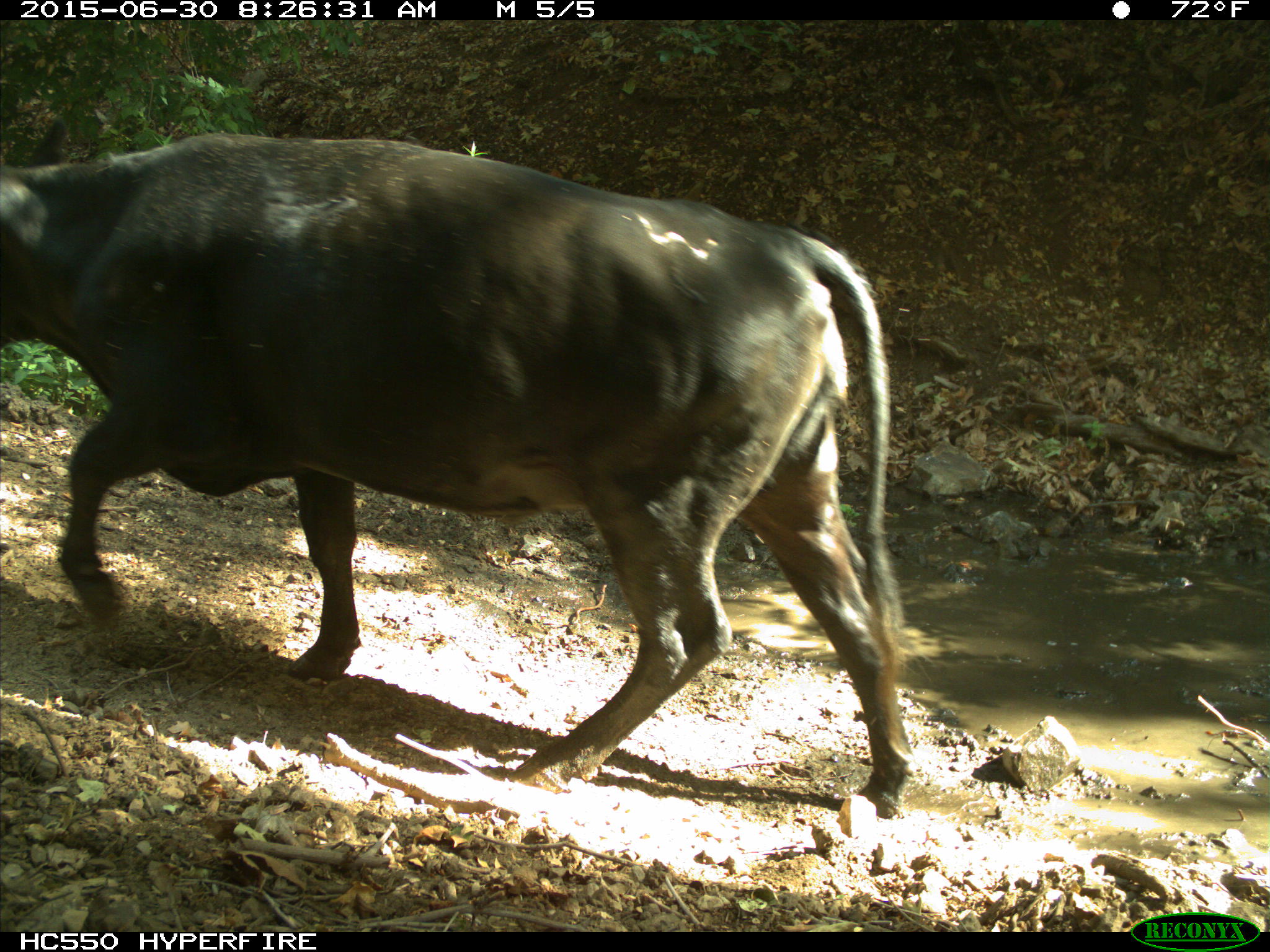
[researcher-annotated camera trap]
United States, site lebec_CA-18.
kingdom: Animalia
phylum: Chordata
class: Mammalia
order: Artiodactyla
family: Bovidae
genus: Bos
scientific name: Bos taurus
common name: domestic cow